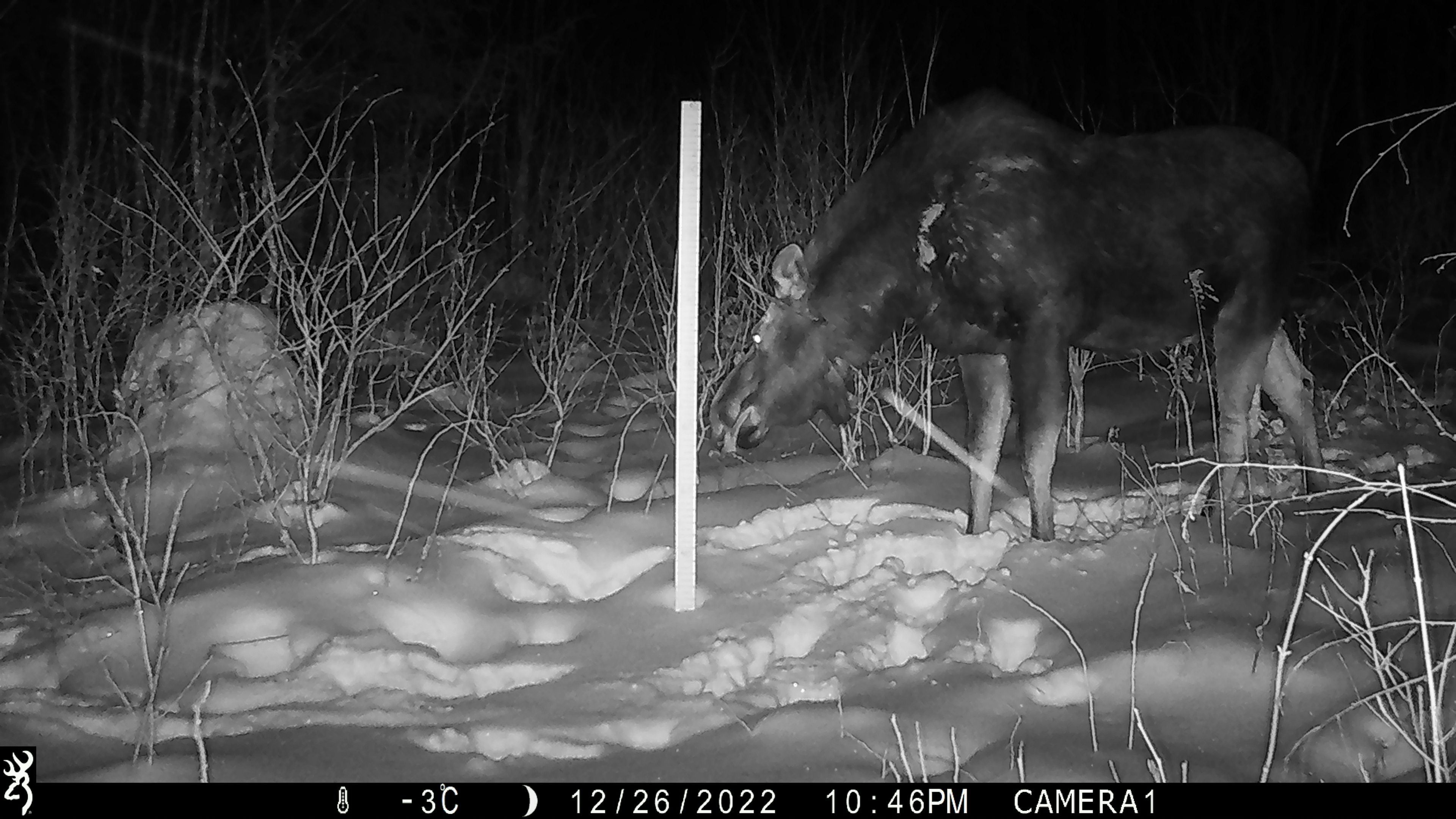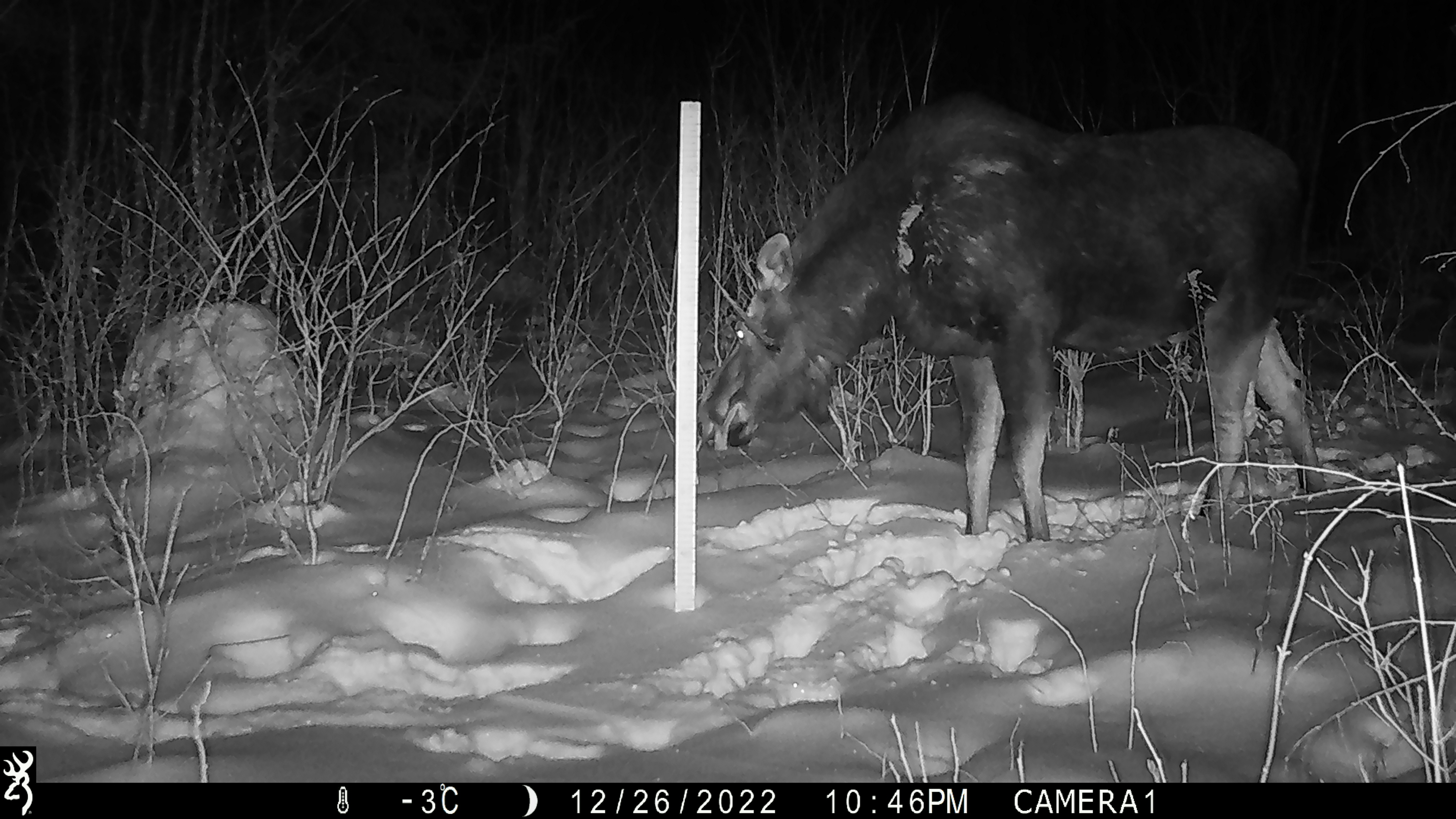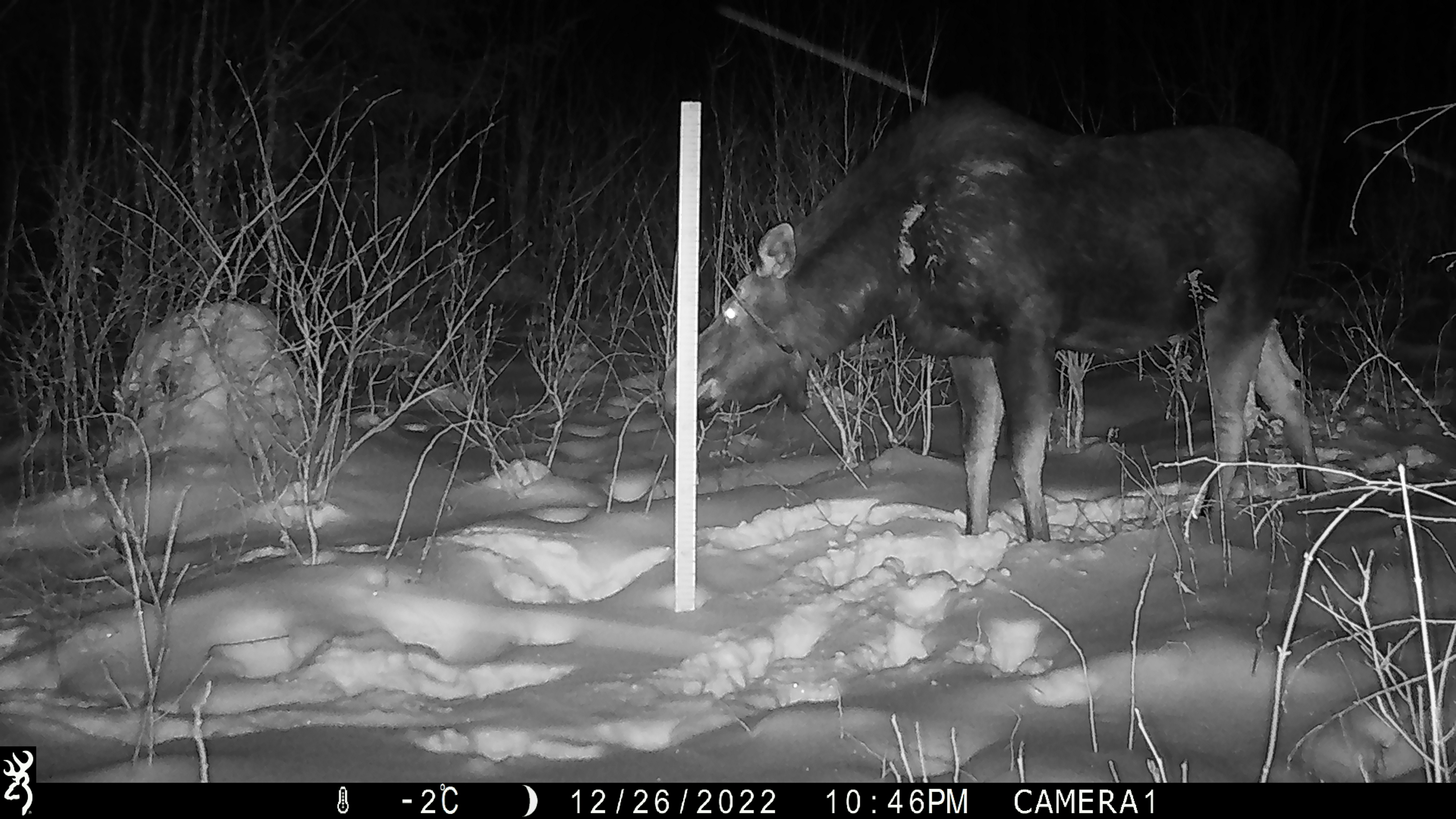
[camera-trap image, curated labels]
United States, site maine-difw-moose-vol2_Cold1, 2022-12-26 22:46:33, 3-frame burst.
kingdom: Animalia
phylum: Chordata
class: Mammalia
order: Artiodactyla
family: Cervidae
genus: Alces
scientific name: Alces alces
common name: moose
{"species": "moose (Alces alces)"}